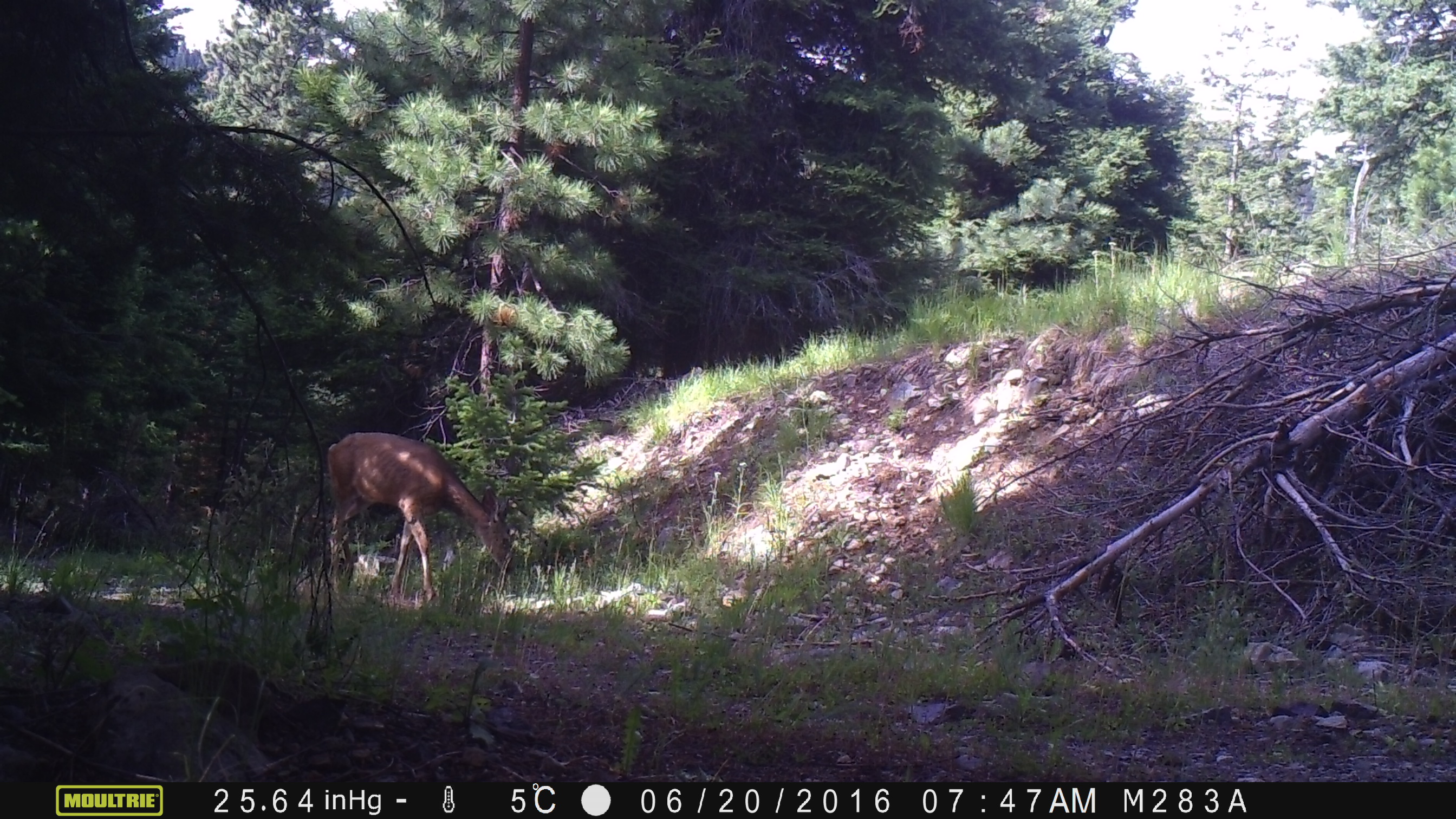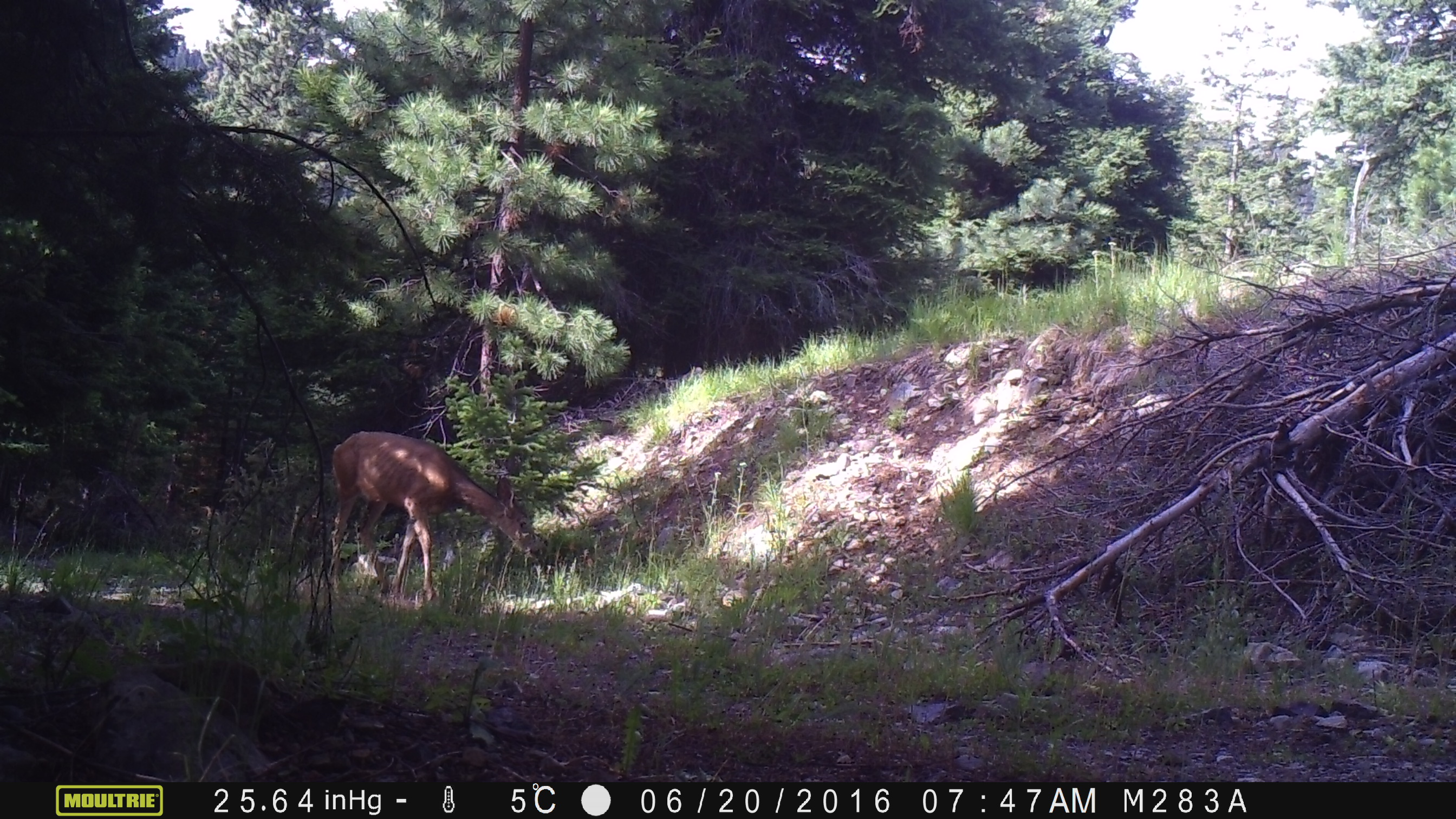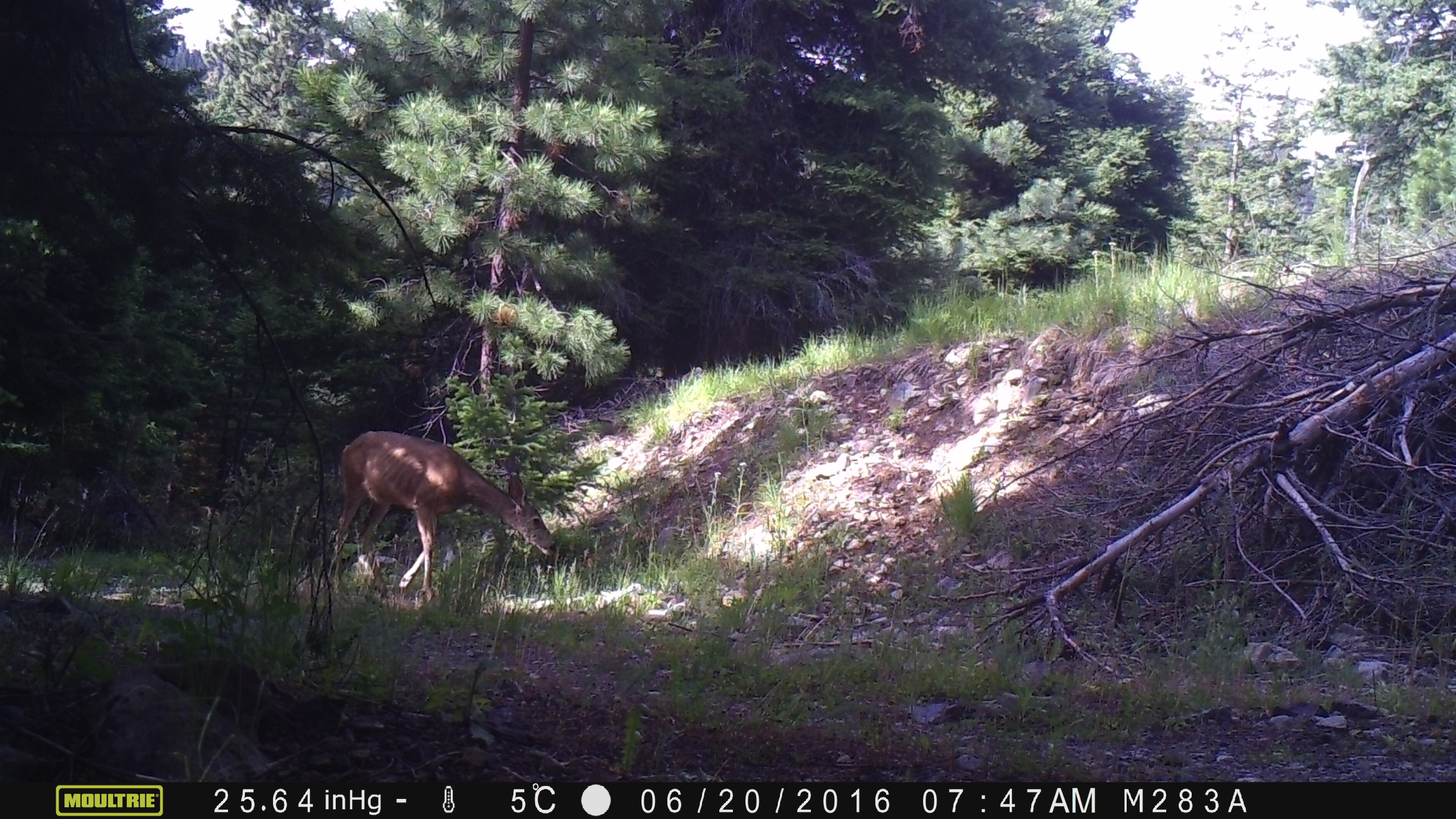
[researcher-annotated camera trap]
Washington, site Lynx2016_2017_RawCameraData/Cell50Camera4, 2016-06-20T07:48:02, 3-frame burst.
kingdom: Animalia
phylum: Chordata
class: Mammalia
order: Artiodactyla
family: Cervidae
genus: Odocoileus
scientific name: Odocoileus hemionus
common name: mule deer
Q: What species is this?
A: Odocoileus hemionus (mule deer).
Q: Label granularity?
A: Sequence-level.